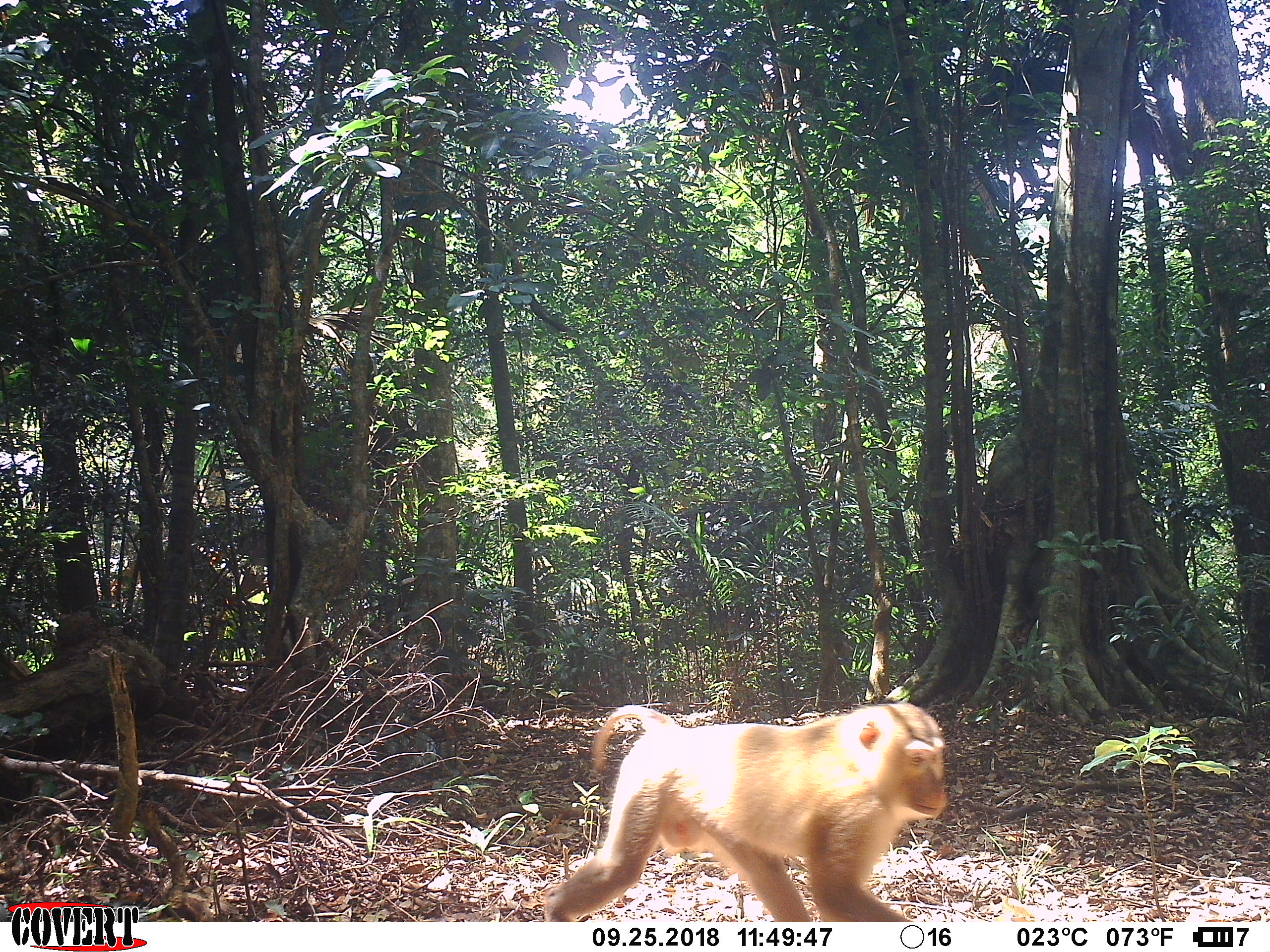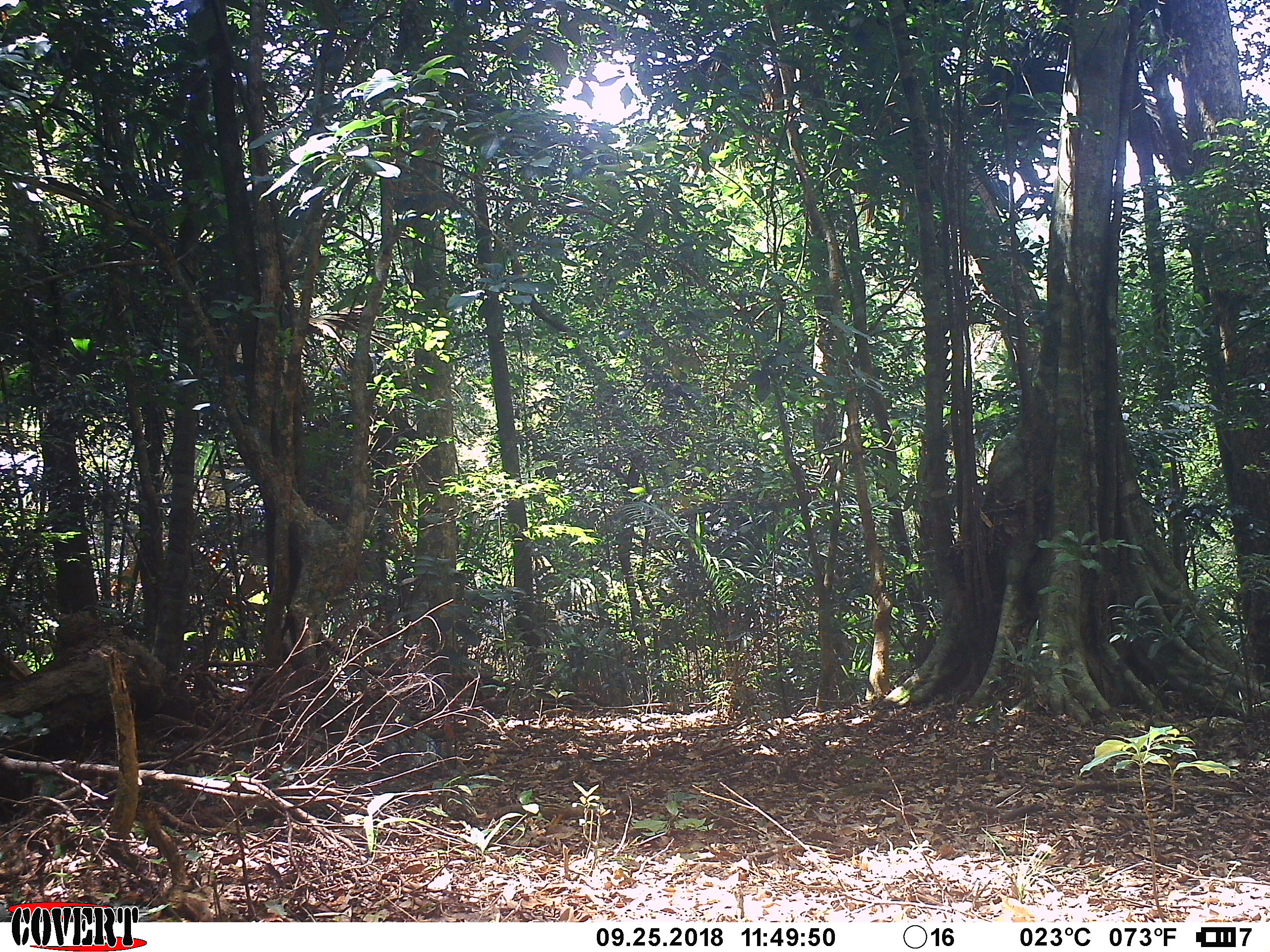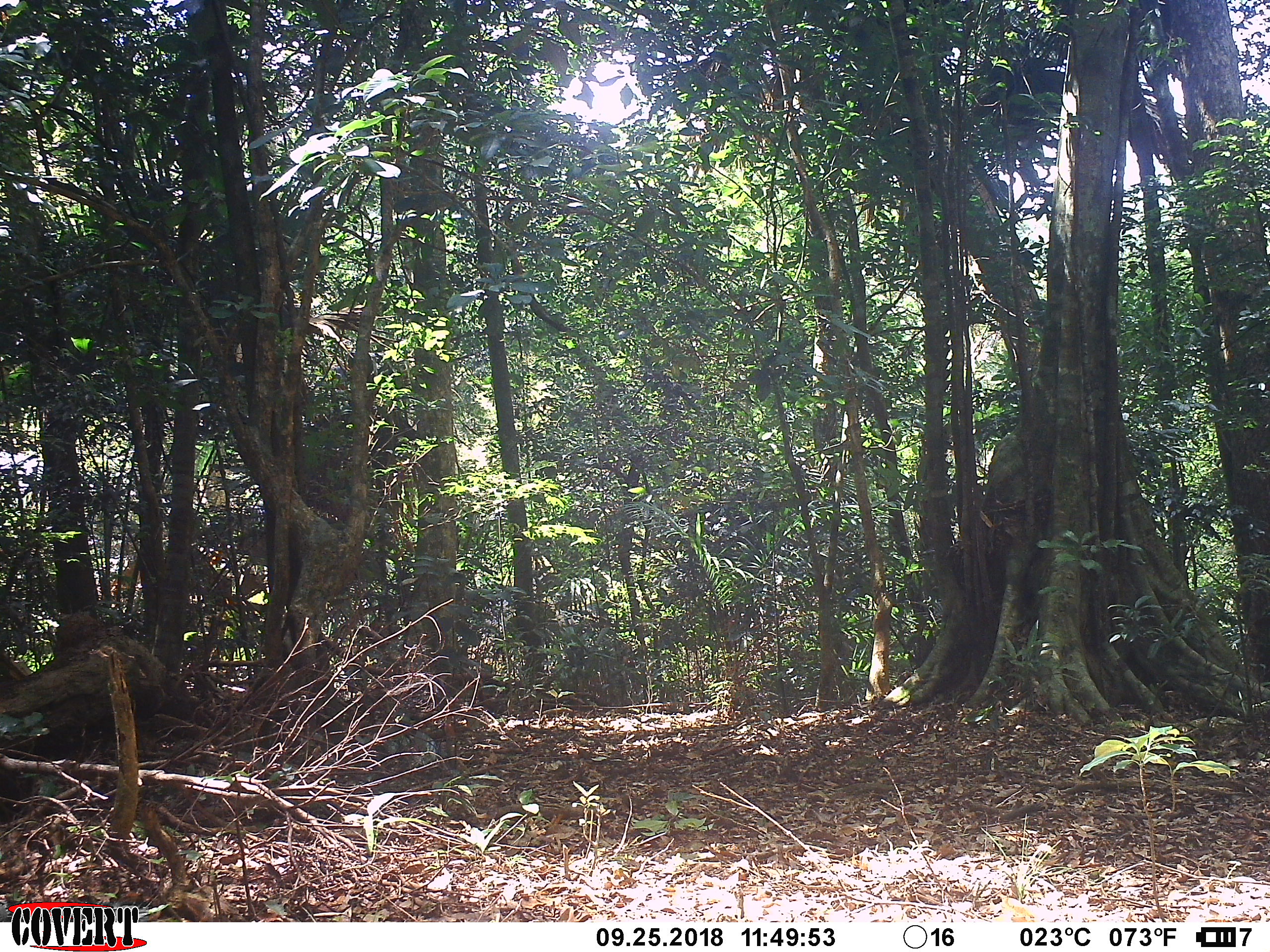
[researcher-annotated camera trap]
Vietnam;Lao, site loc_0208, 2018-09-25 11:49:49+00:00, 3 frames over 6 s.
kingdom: Animalia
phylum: Chordata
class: Mammalia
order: Primates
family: Cercopithecidae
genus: Macaca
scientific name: Macaca nemestrina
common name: pig-tailed macaque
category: pig tailed macaque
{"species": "pig tailed macaque (pig-tailed macaque) (Macaca nemestrina)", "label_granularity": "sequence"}